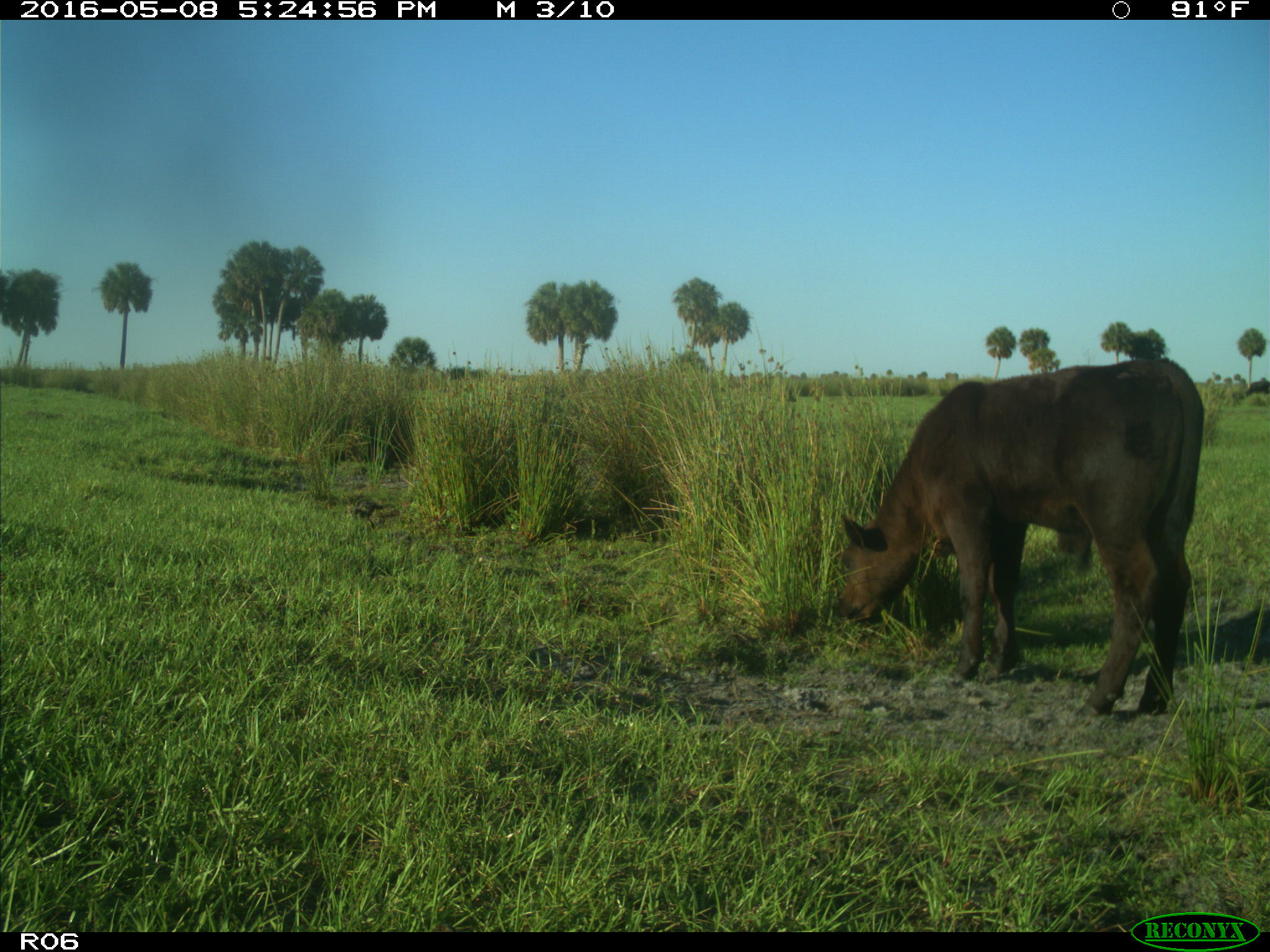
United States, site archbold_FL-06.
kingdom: Animalia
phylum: Chordata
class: Mammalia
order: Artiodactyla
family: Bovidae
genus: Bos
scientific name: Bos taurus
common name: domestic cow